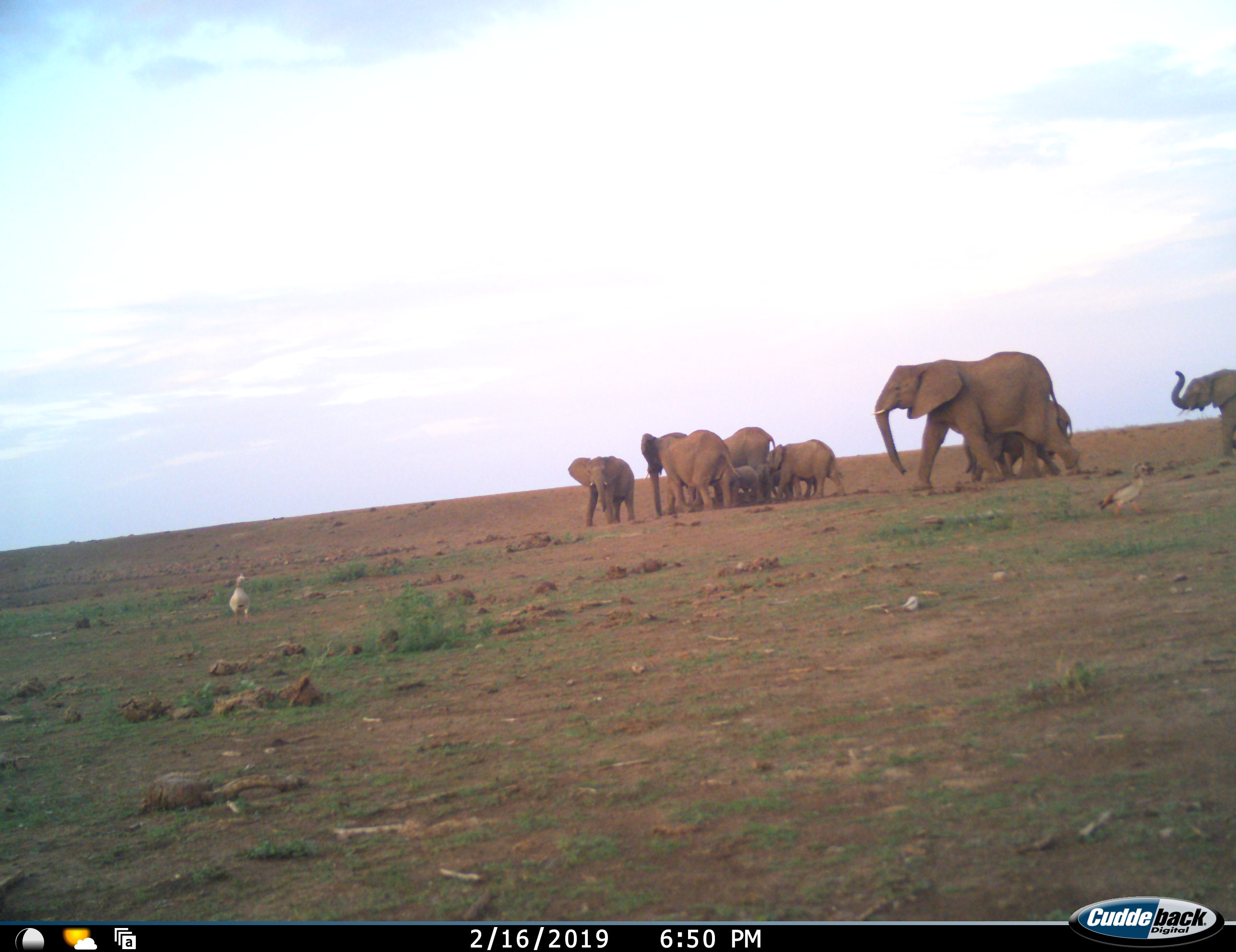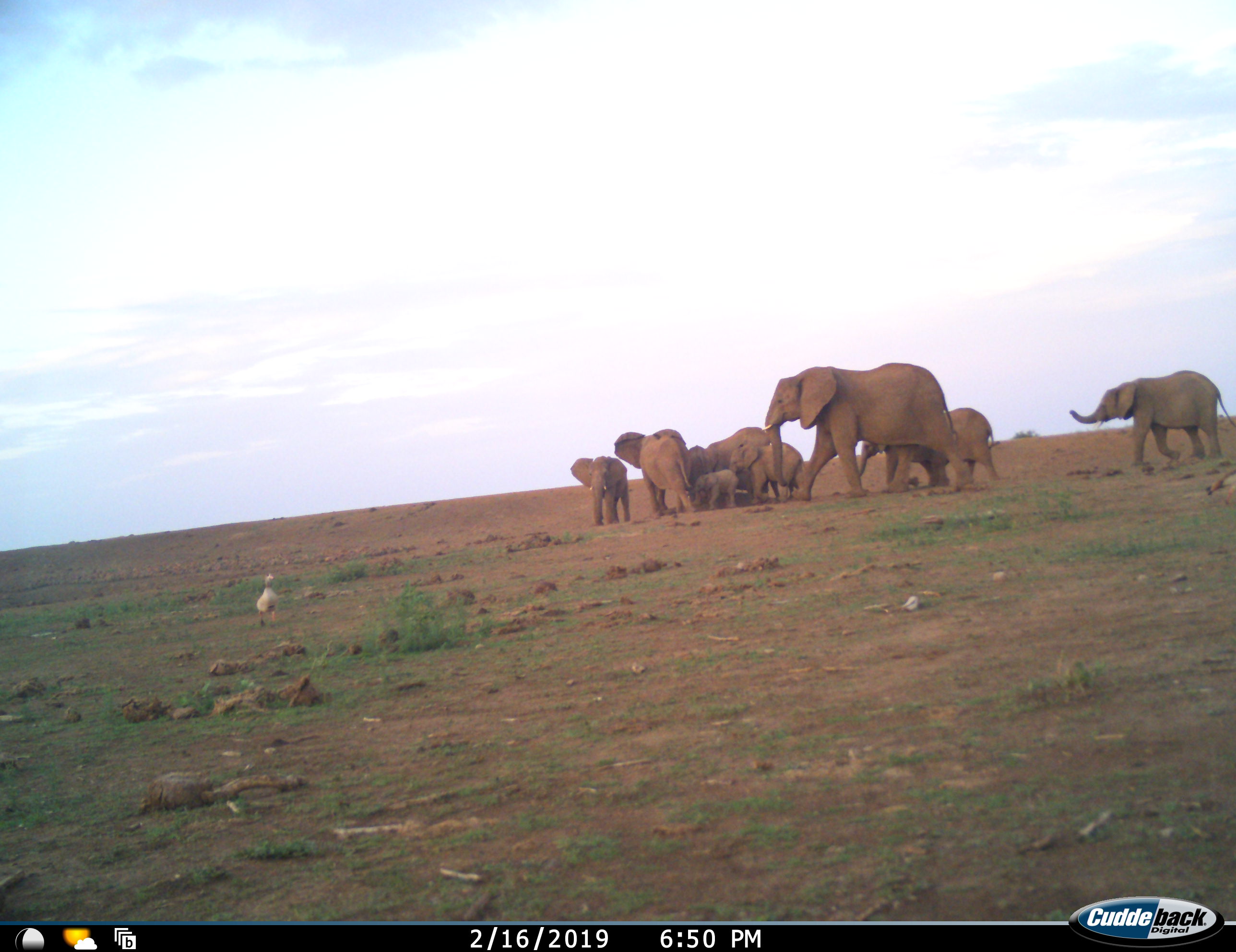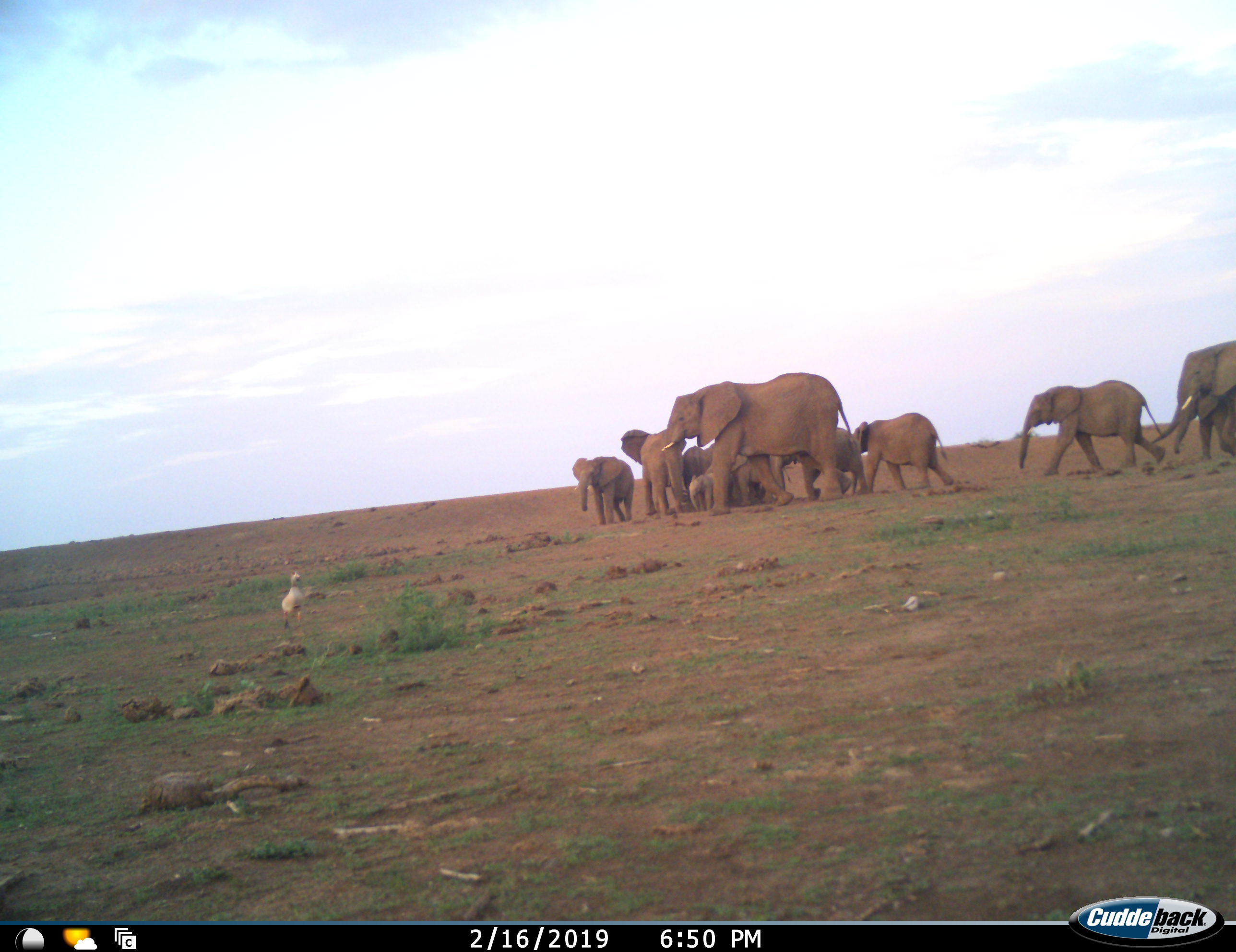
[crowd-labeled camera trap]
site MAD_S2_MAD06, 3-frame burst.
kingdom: Animalia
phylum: Chordata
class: Mammalia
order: Proboscidea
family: Elephantidae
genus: Loxodonta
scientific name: Loxodonta africana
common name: african bush elephant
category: elephant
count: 11-50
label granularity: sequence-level